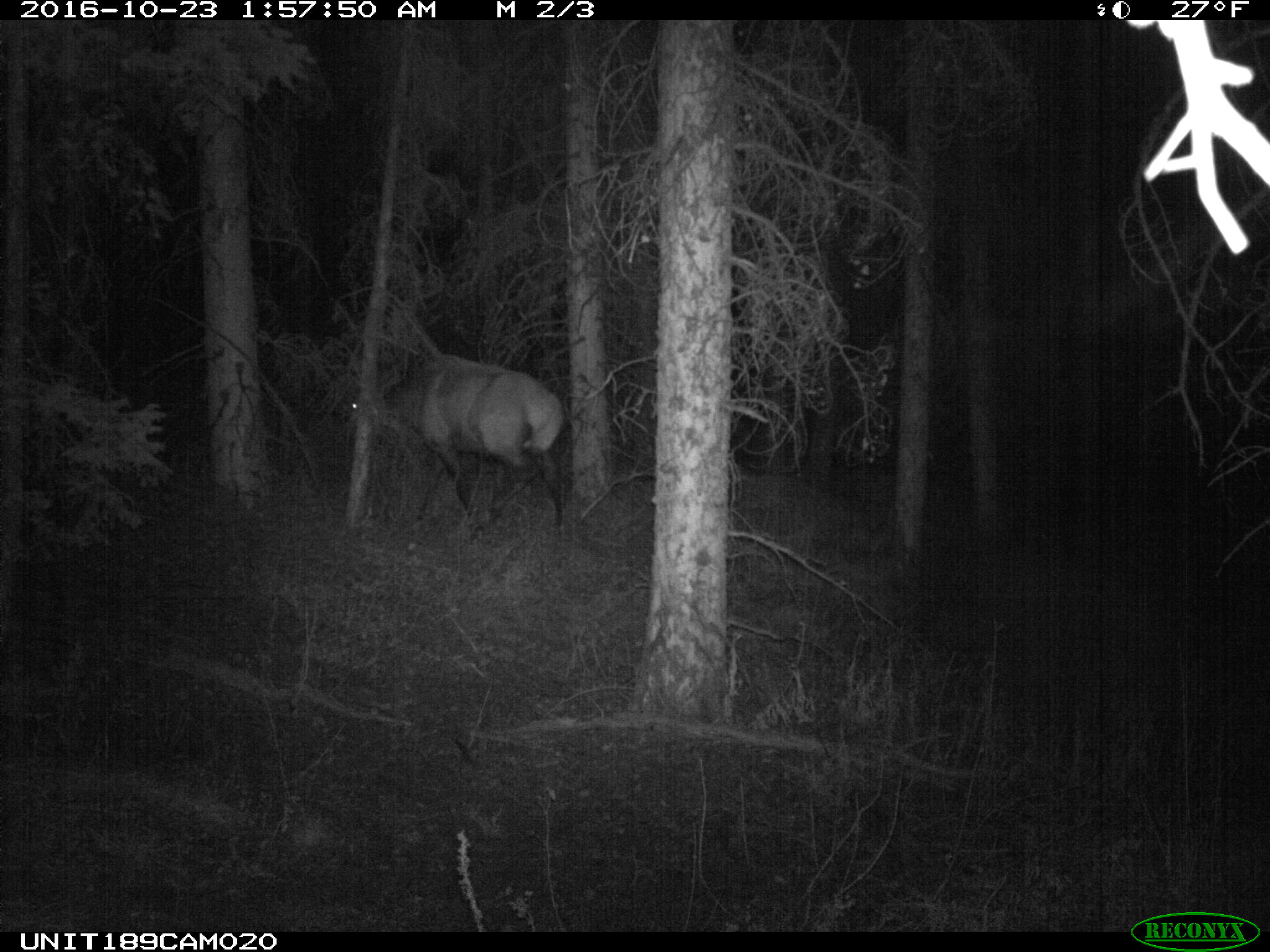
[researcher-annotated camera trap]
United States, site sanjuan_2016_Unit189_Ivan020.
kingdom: Animalia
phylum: Chordata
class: Mammalia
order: Artiodactyla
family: Cervidae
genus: Cervus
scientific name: Cervus elaphus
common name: red deer